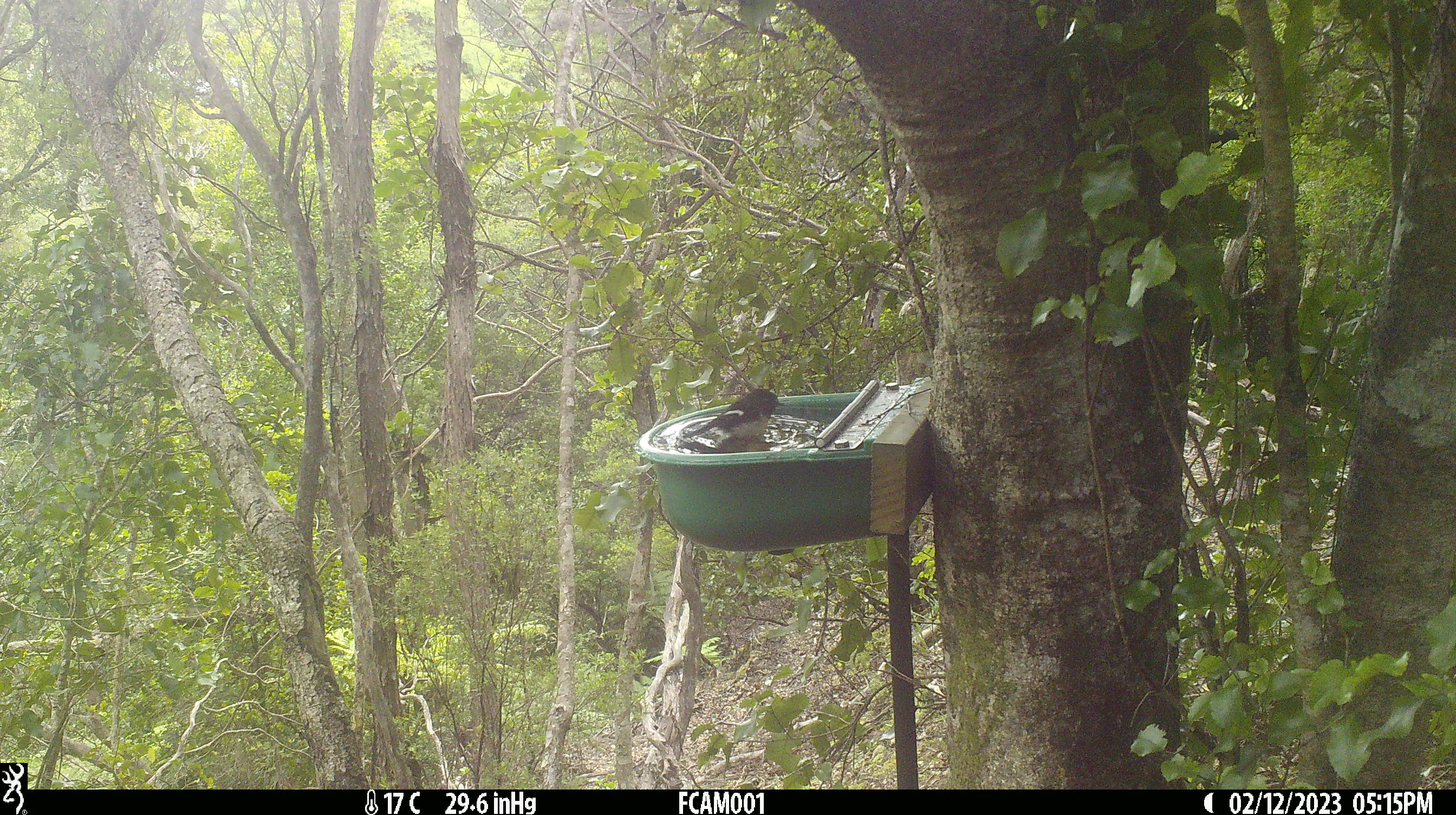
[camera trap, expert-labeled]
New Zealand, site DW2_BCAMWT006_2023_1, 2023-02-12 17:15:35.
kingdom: Animalia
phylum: Chordata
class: Aves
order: Passeriformes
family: Petroicidae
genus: Petroica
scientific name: Petroica macrocephala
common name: tomtit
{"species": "tomtit (Petroica macrocephala)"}